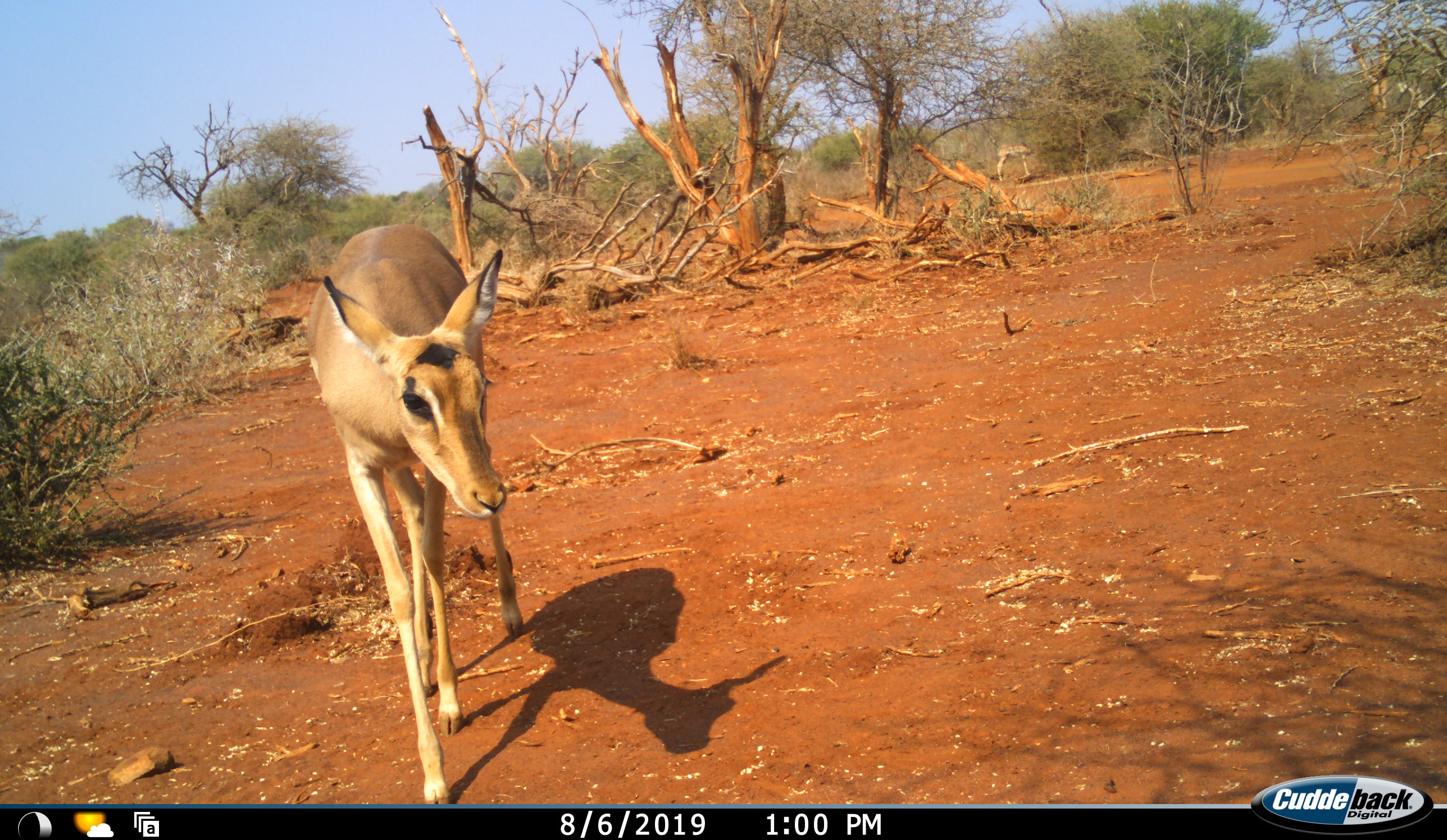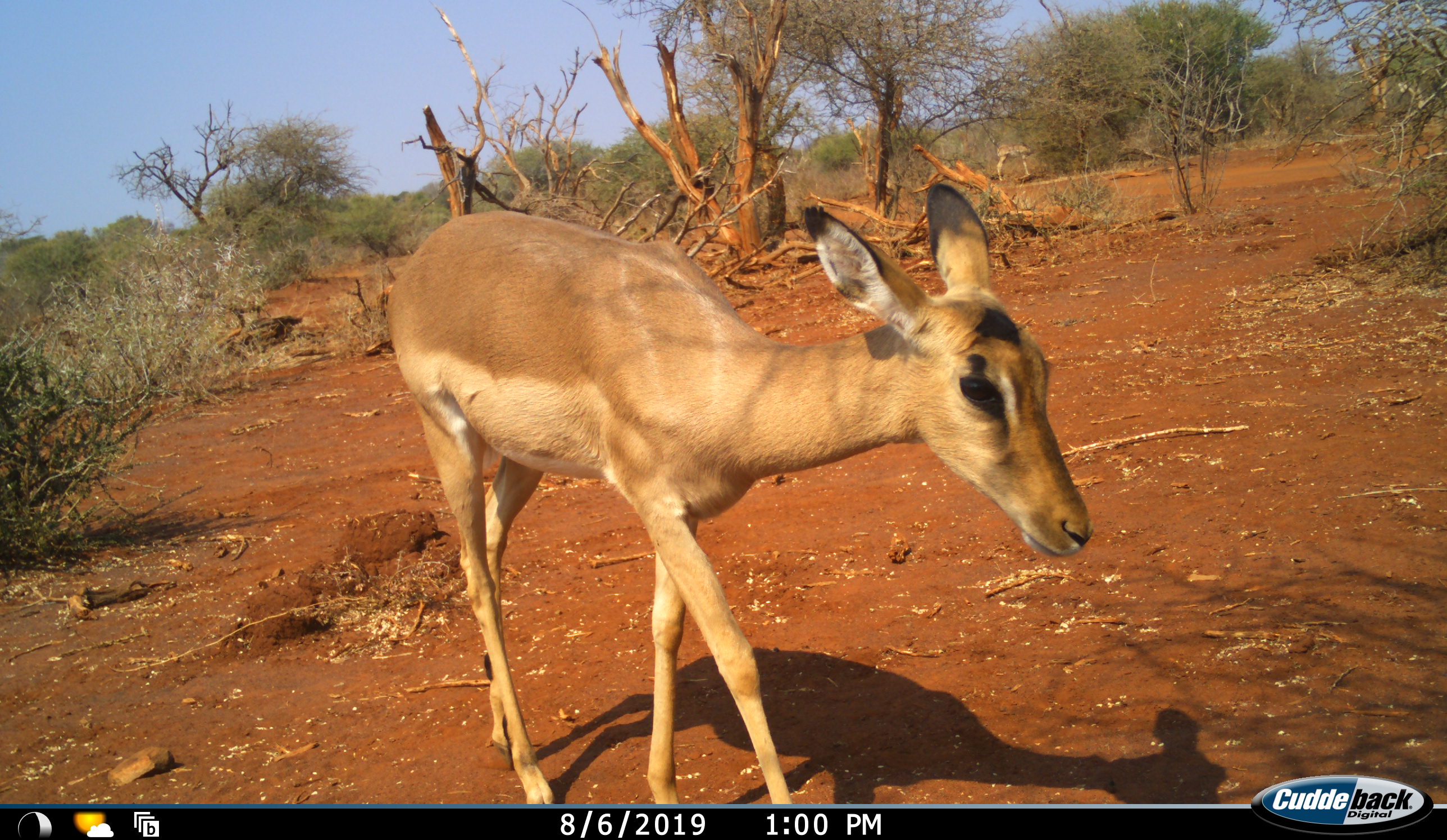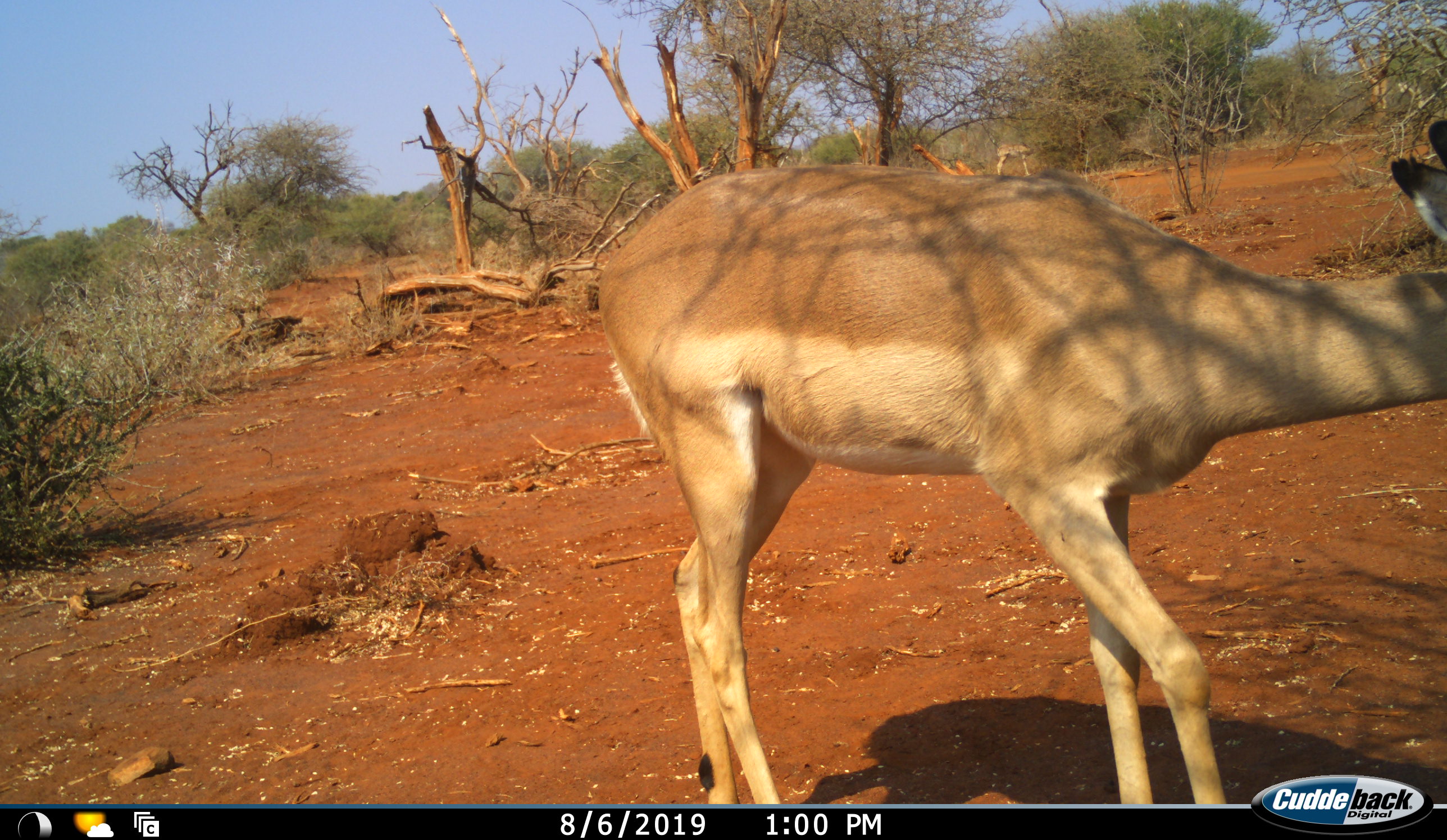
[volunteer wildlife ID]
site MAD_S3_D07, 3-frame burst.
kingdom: Animalia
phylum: Chordata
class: Mammalia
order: Artiodactyla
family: Bovidae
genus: Aepyceros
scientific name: Aepyceros melampus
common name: impala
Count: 1.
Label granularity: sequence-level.